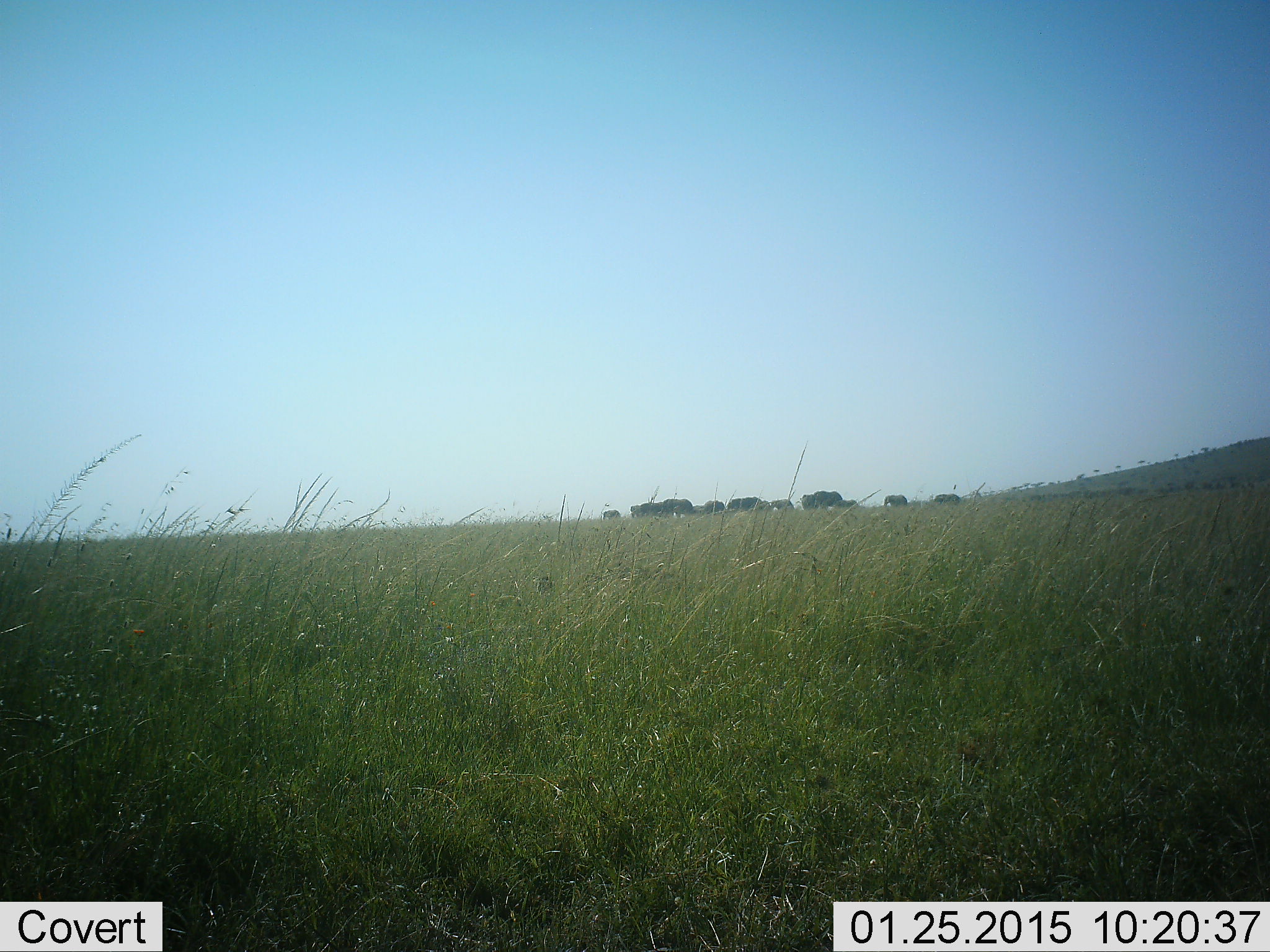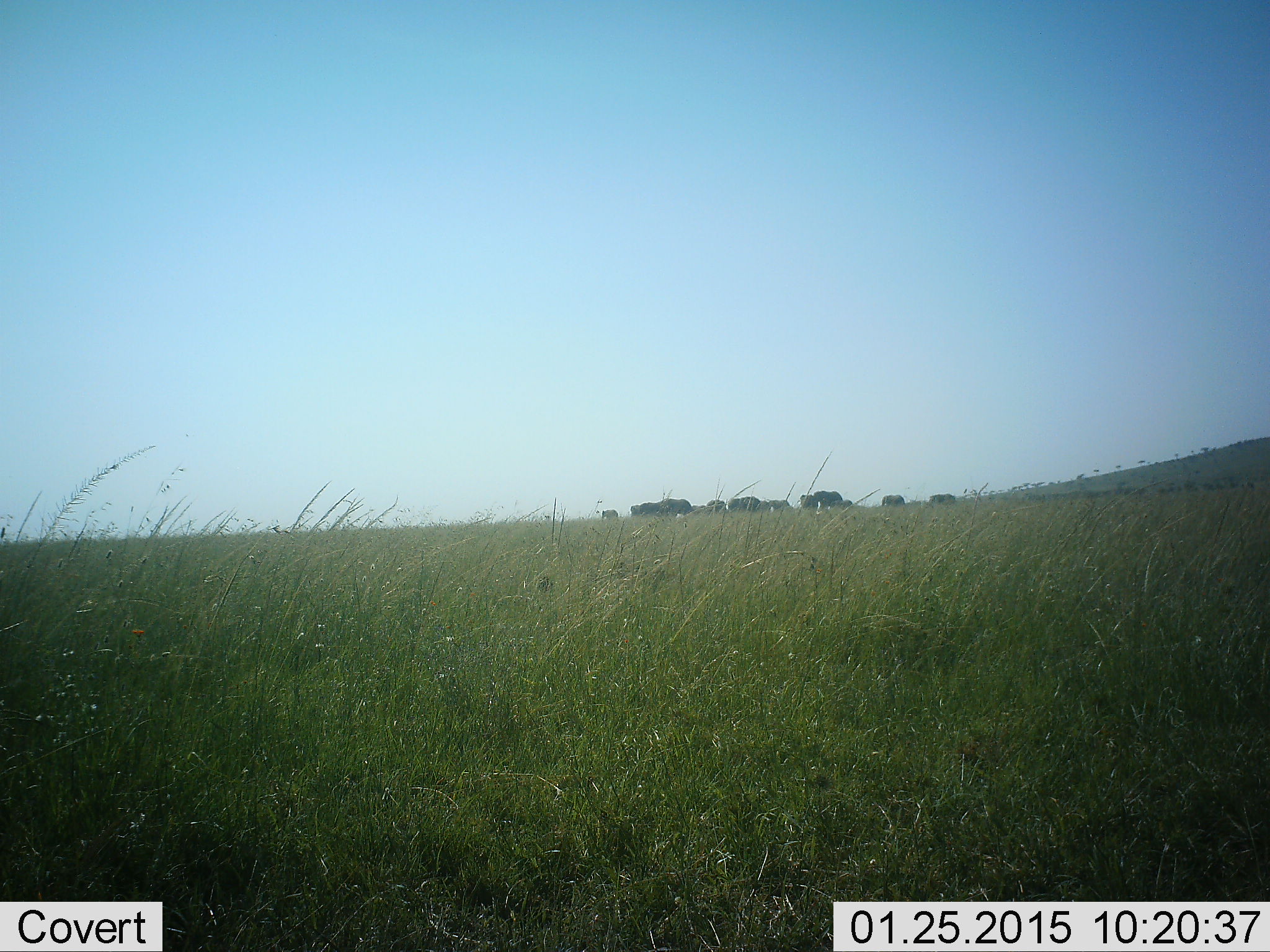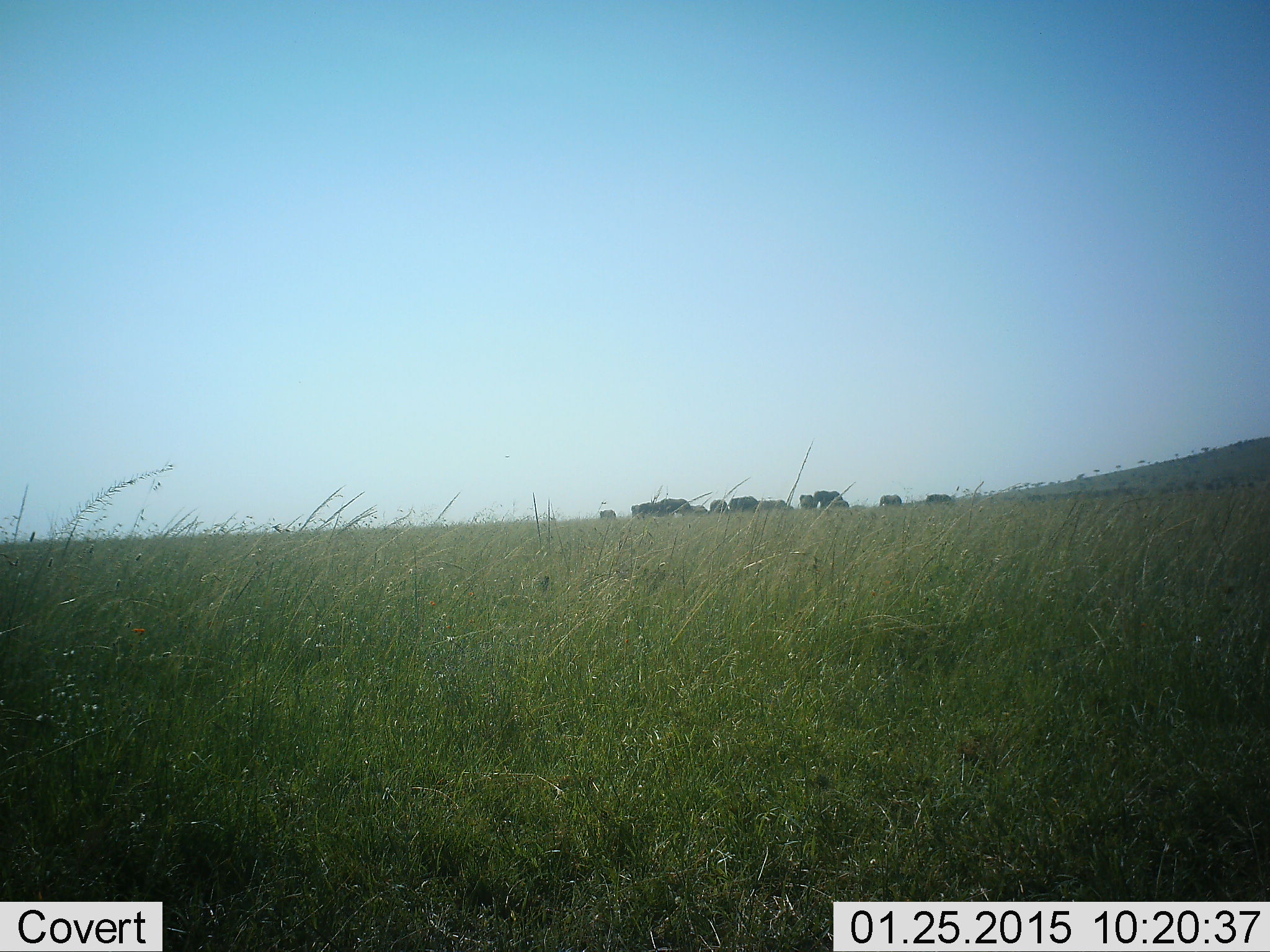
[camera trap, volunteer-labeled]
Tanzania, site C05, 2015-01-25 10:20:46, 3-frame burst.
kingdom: Animalia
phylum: Chordata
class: Mammalia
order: Artiodactyla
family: Bovidae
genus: Connochaetes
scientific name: Connochaetes taurinus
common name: blue wildebeest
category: wildebeest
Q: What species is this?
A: Wildebeest (blue wildebeest) (Connochaetes taurinus).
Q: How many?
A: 11-50.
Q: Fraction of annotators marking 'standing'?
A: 67%.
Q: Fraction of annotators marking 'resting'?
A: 0%.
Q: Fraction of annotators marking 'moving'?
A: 33%.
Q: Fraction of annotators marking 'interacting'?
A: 0%.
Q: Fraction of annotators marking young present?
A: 0%.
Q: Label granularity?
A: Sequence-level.